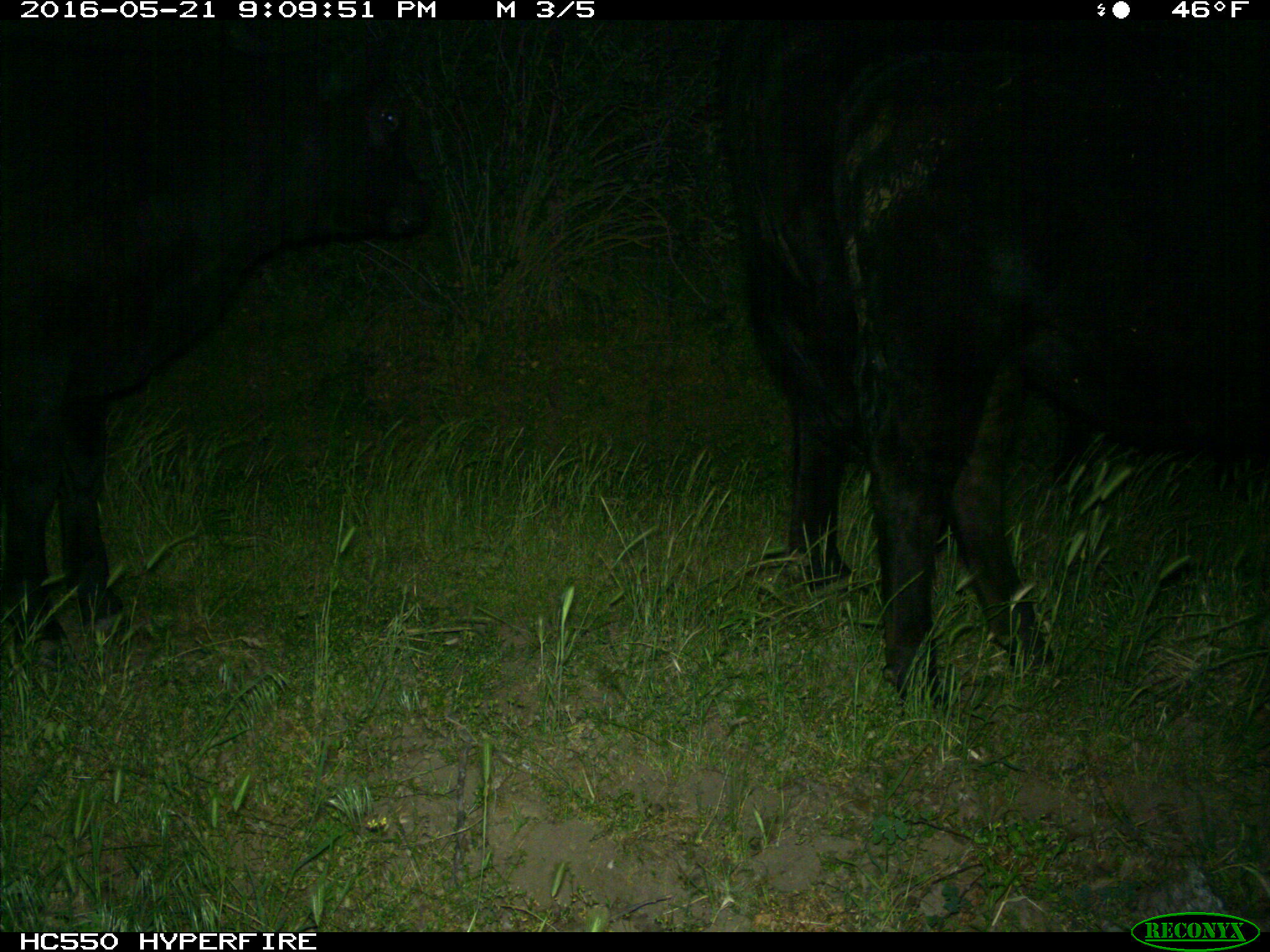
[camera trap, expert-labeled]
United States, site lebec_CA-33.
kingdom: Animalia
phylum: Chordata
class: Mammalia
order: Artiodactyla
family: Bovidae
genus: Bos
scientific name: Bos taurus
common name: domestic cow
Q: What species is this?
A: Bos taurus (domestic cow).